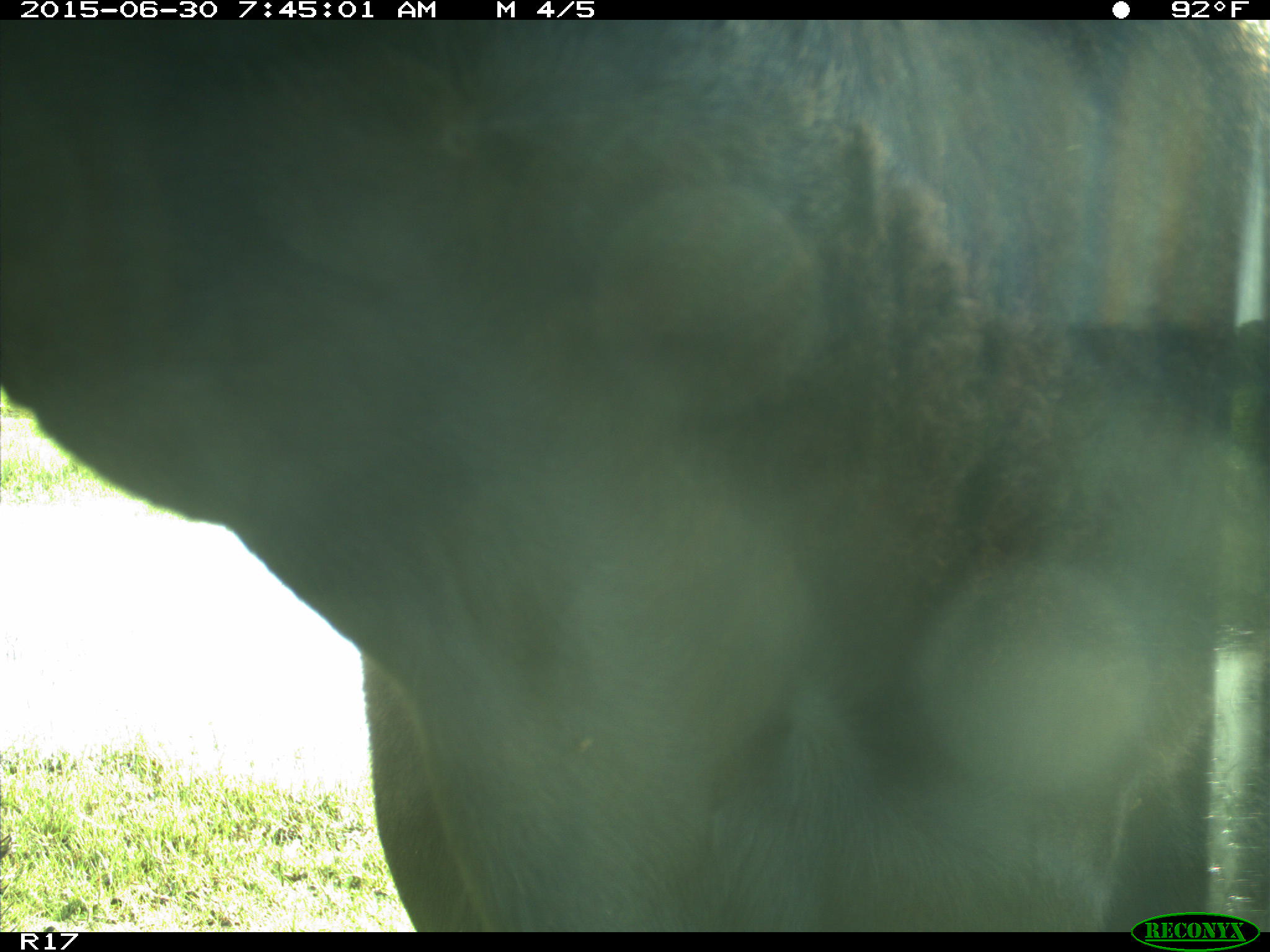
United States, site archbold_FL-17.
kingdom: Animalia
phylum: Chordata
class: Mammalia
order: Artiodactyla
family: Bovidae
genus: Bos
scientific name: Bos taurus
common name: domestic cow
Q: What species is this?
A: Bos taurus (domestic cow).